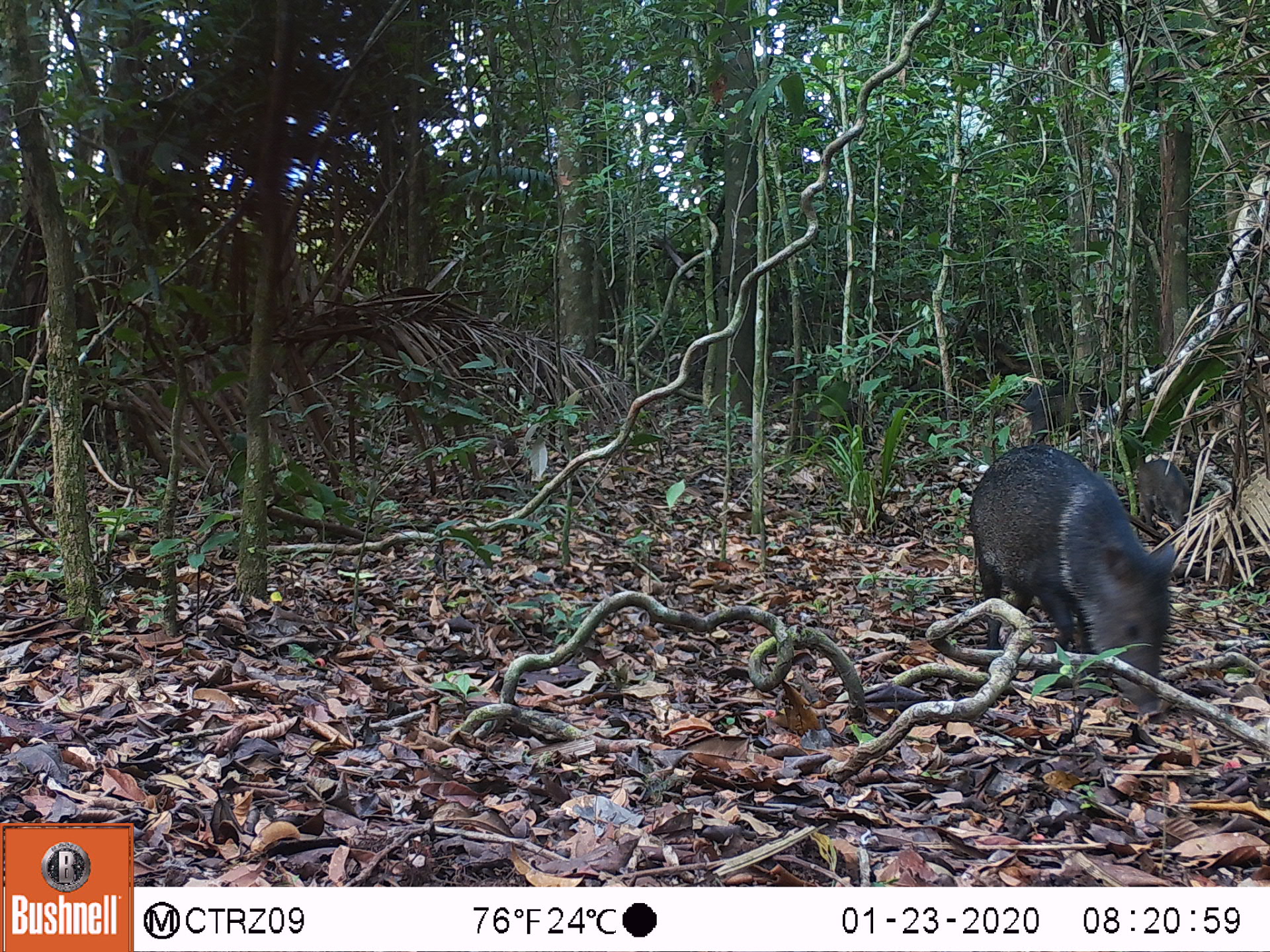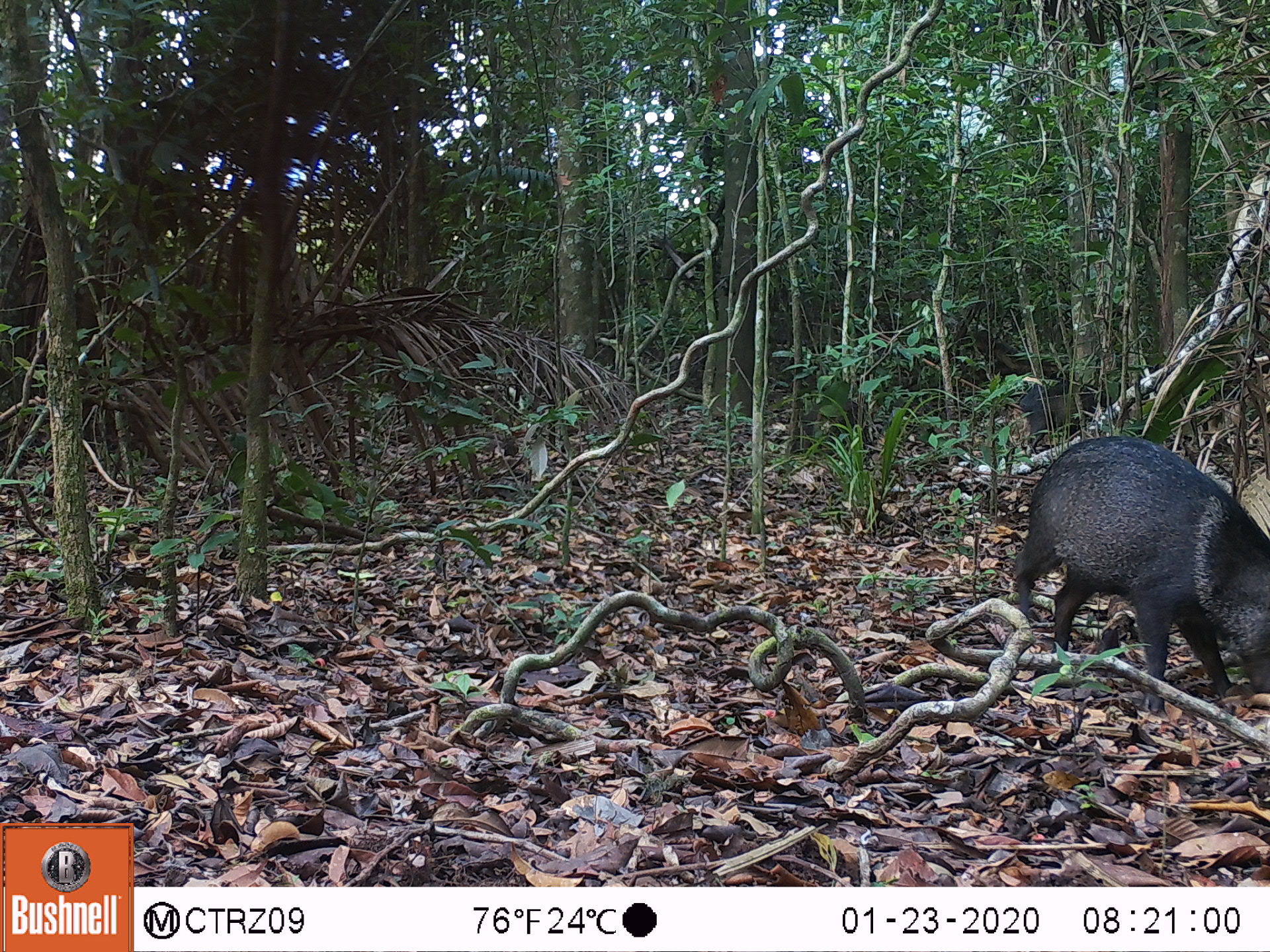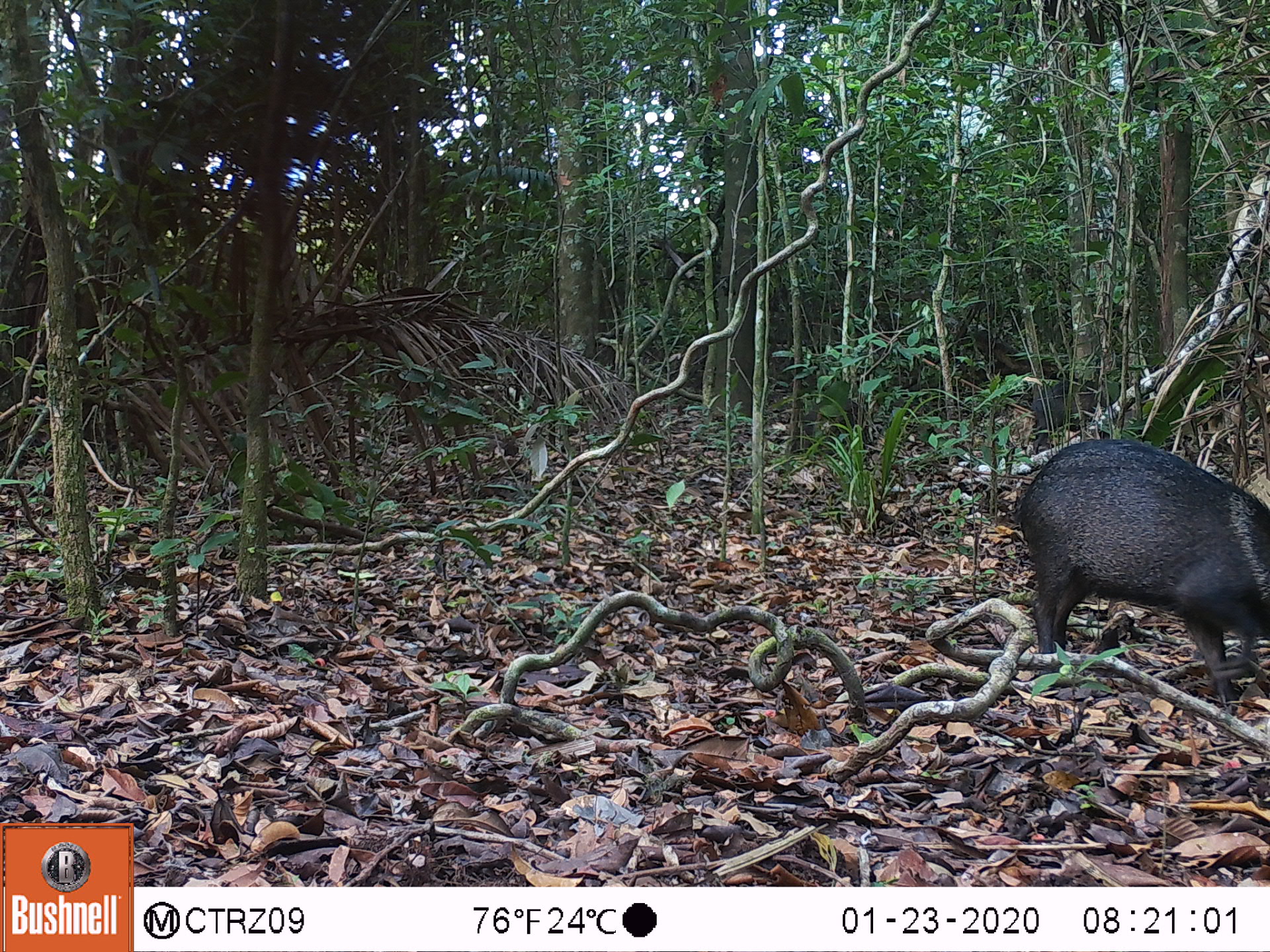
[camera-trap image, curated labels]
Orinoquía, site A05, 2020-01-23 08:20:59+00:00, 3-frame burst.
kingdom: Animalia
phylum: Chordata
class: Mammalia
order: Artiodactyla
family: Tayassuidae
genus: Pecari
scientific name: Pecari tajacu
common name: collared peccary